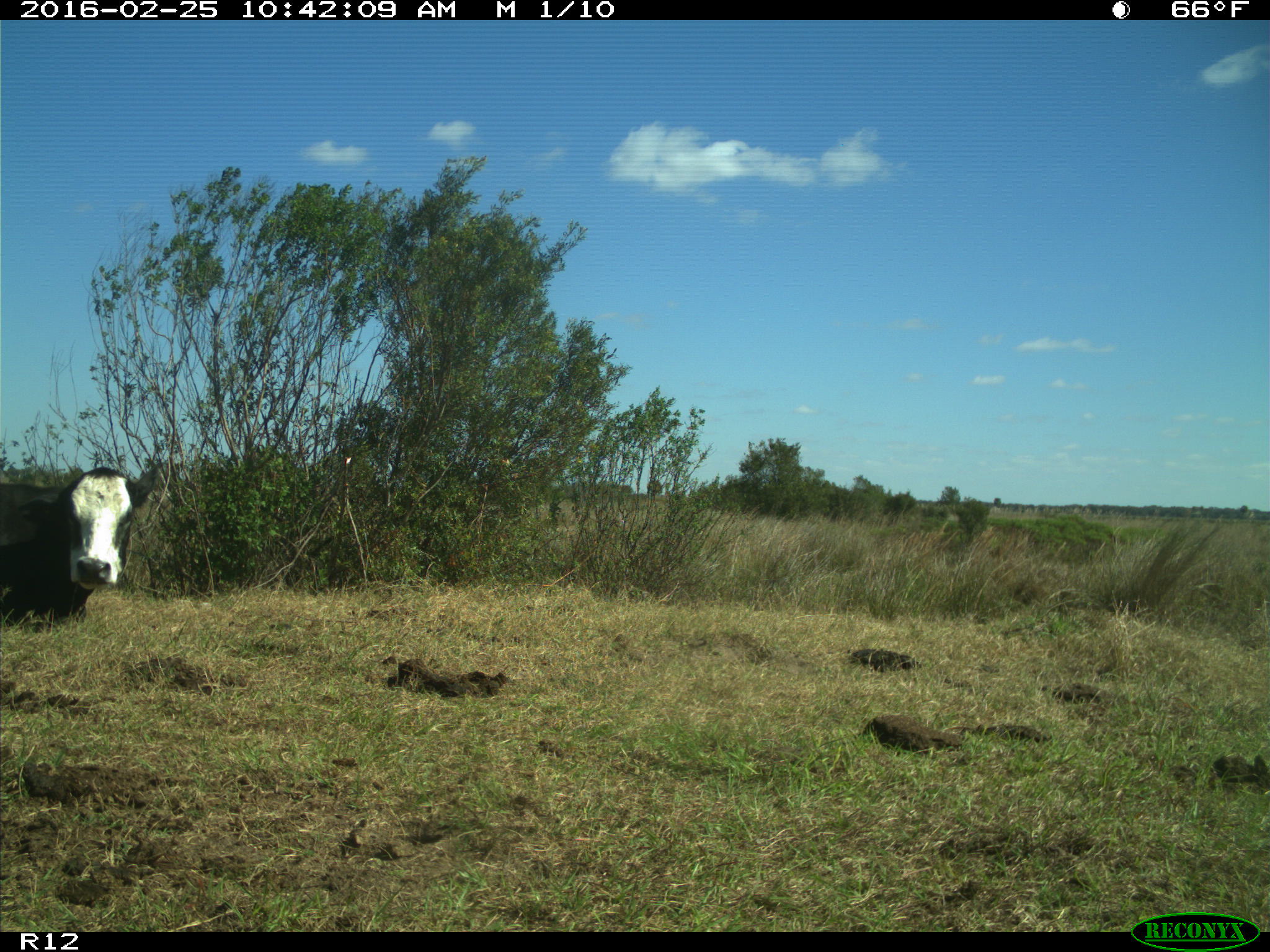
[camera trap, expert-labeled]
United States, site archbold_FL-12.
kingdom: Animalia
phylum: Chordata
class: Mammalia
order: Artiodactyla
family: Bovidae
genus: Bos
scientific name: Bos taurus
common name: domestic cow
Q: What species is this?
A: Bos taurus (domestic cow).